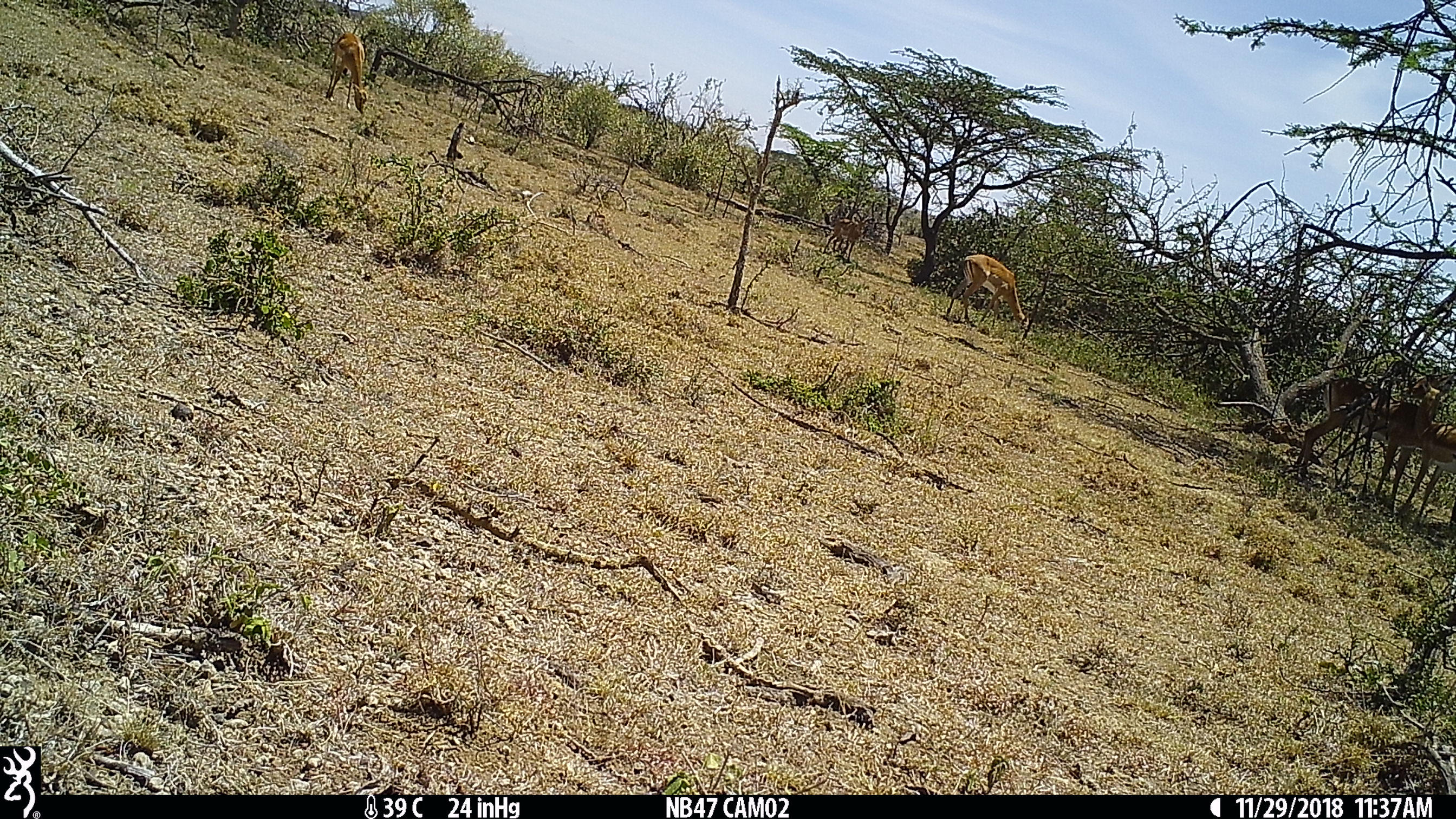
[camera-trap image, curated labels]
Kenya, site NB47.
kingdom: Animalia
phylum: Chordata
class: Mammalia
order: Artiodactyla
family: Bovidae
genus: Aepyceros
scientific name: Aepyceros melampus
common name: impala